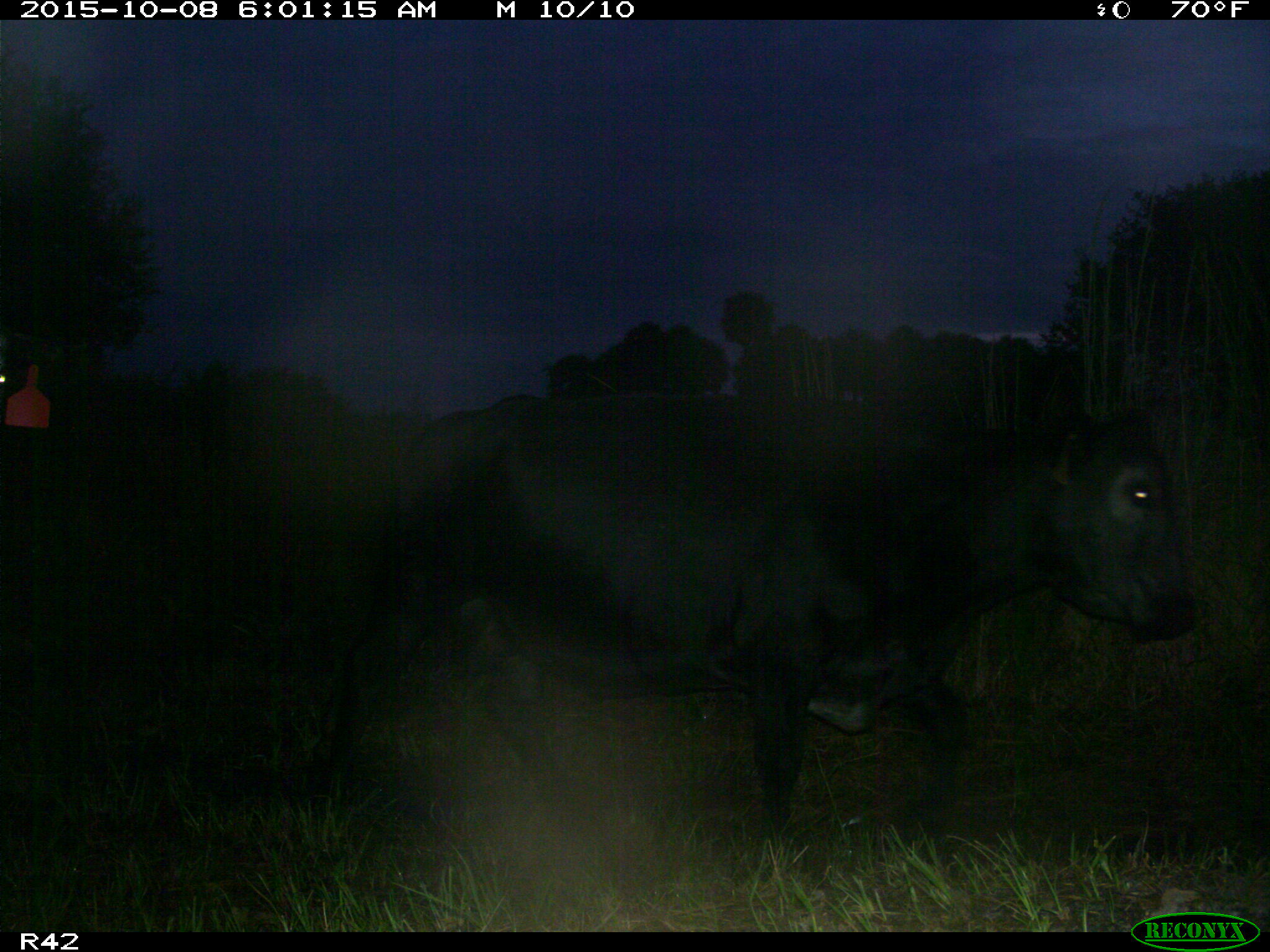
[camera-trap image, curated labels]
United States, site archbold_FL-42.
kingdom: Animalia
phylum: Chordata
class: Mammalia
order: Artiodactyla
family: Bovidae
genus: Bos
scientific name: Bos taurus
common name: domestic cow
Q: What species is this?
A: Bos taurus (domestic cow).